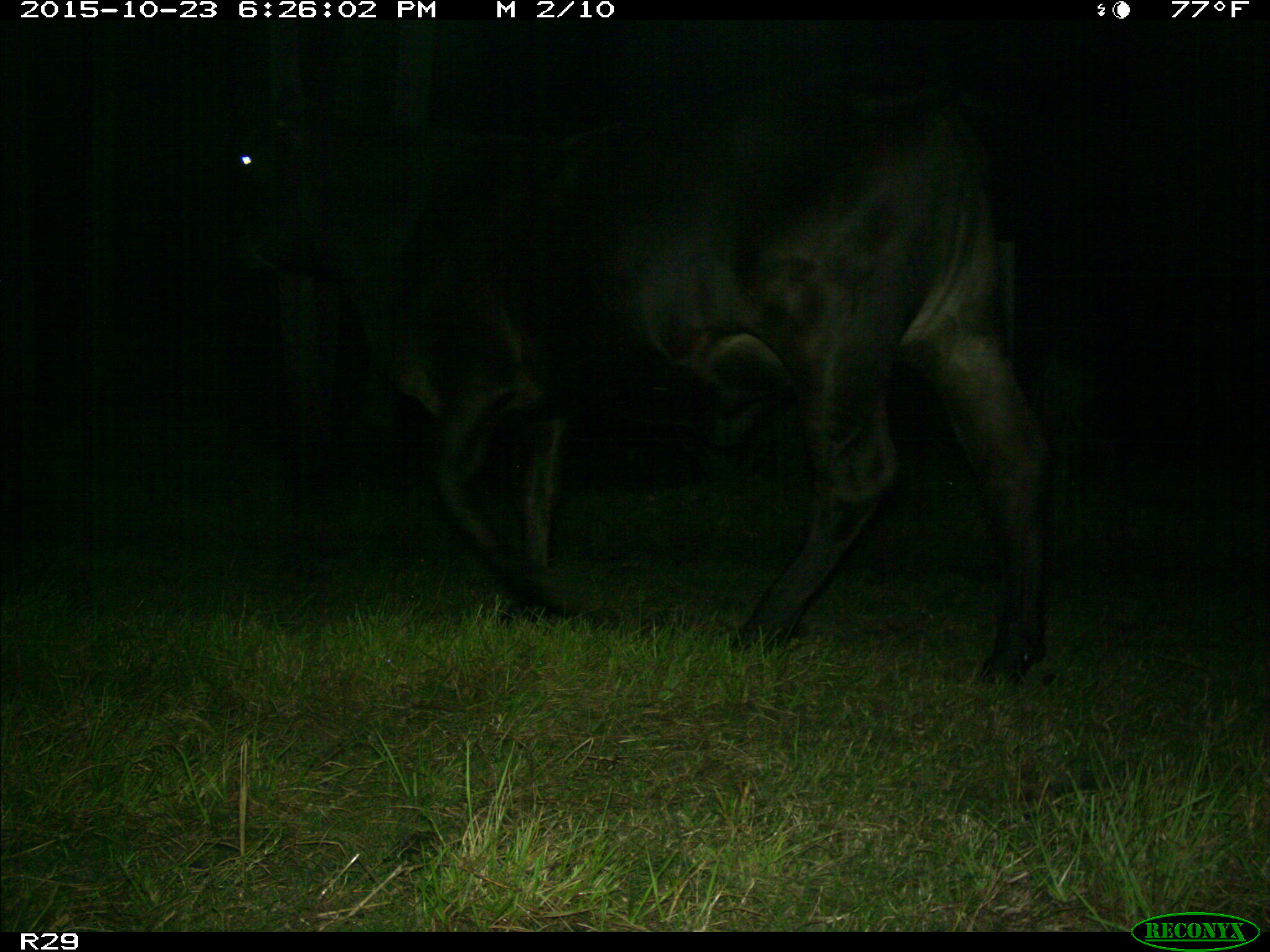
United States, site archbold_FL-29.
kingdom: Animalia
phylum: Chordata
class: Mammalia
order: Artiodactyla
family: Bovidae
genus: Bos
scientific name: Bos taurus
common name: domestic cow